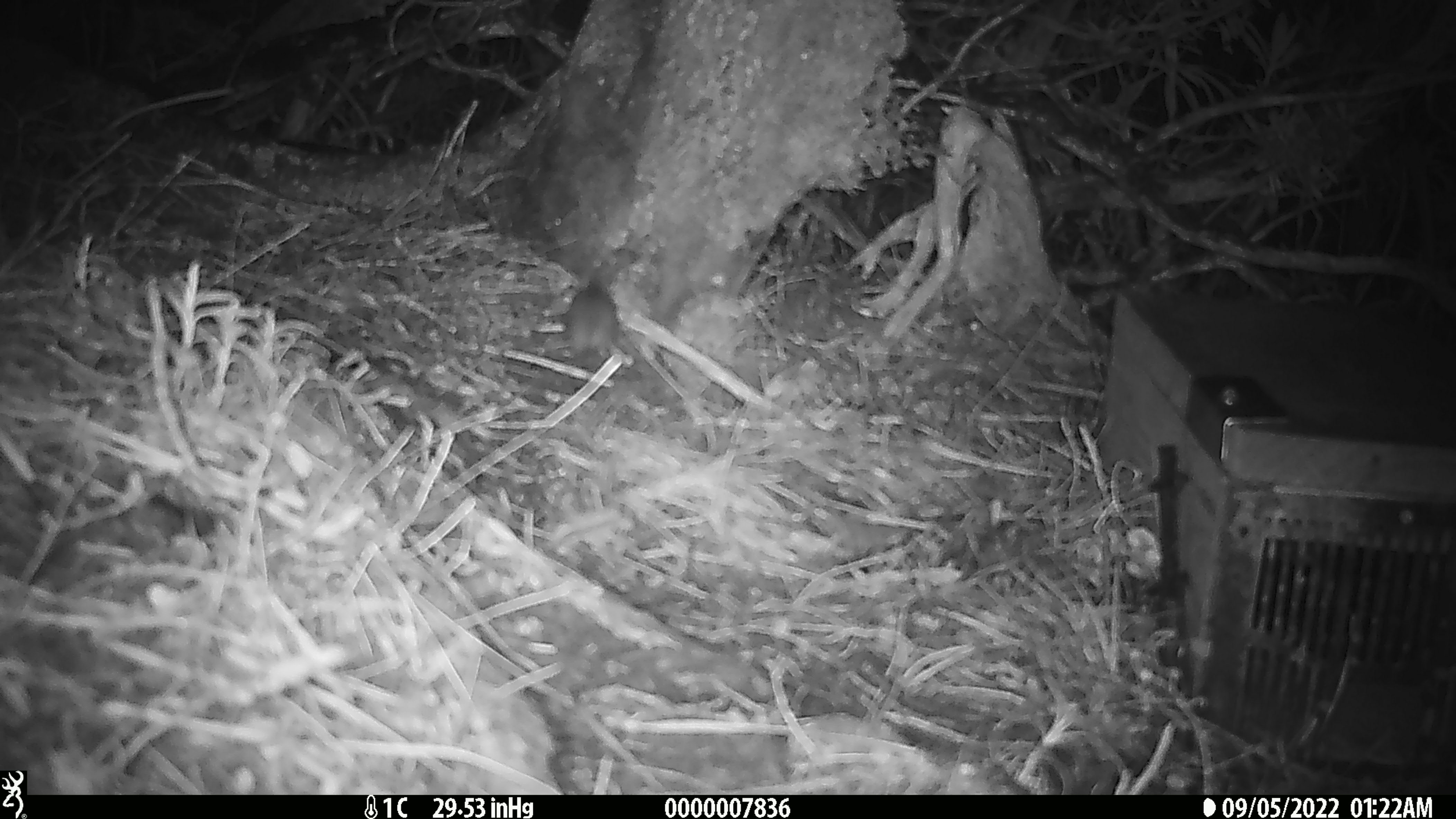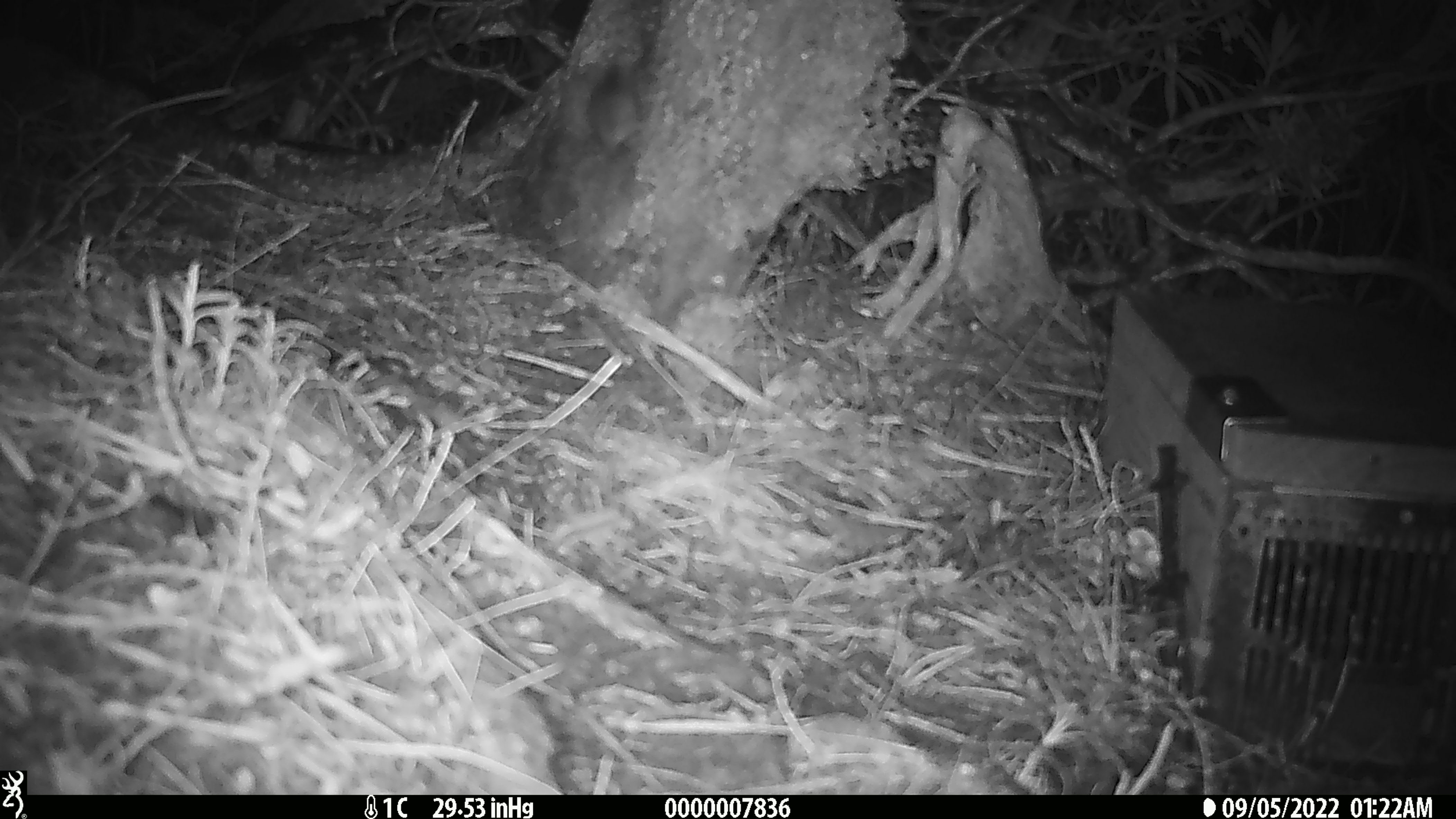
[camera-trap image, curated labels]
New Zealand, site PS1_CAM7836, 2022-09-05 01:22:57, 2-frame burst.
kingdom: Animalia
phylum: Chordata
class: Mammalia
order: Rodentia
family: Muridae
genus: Mus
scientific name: Mus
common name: mouse